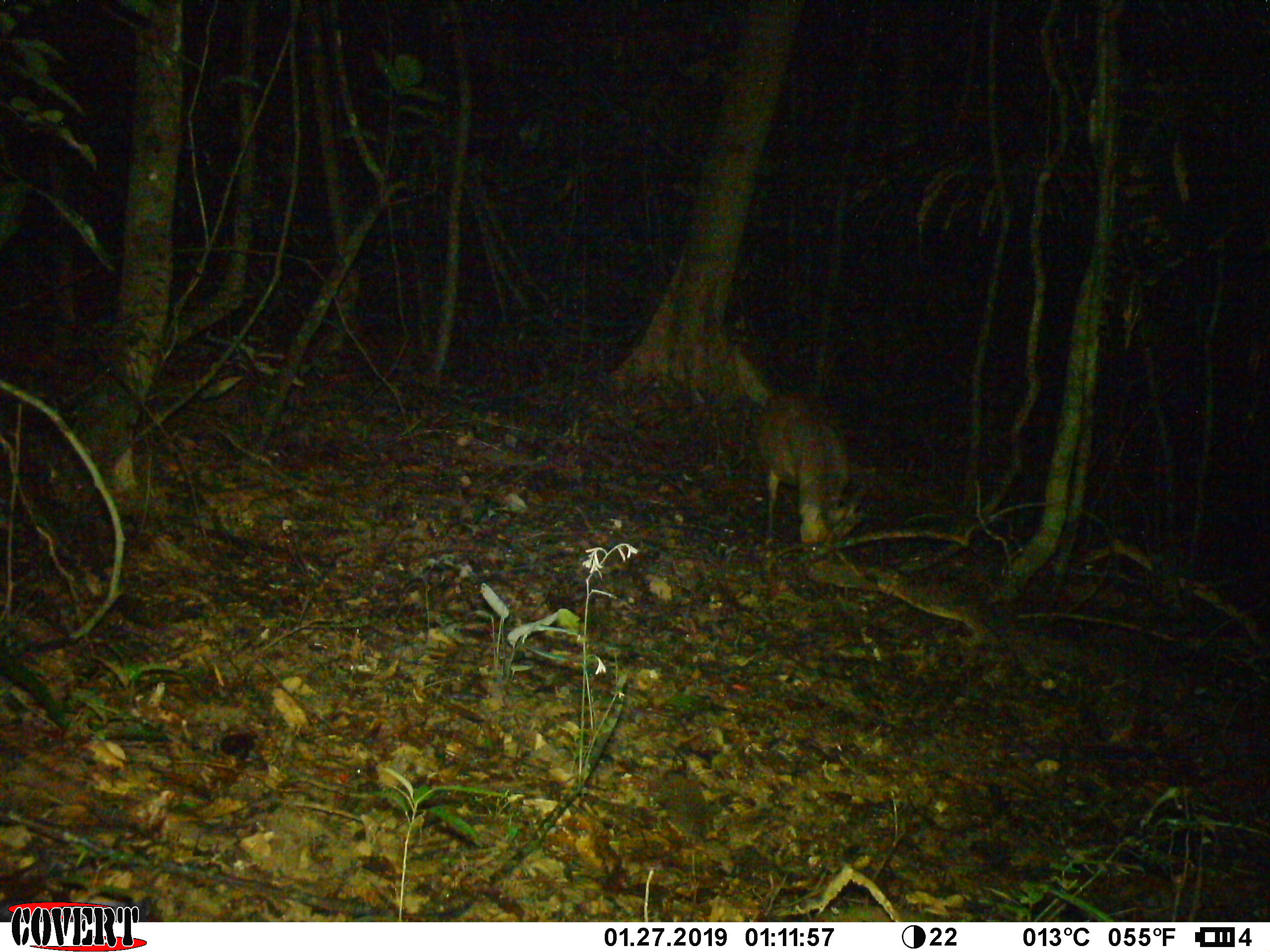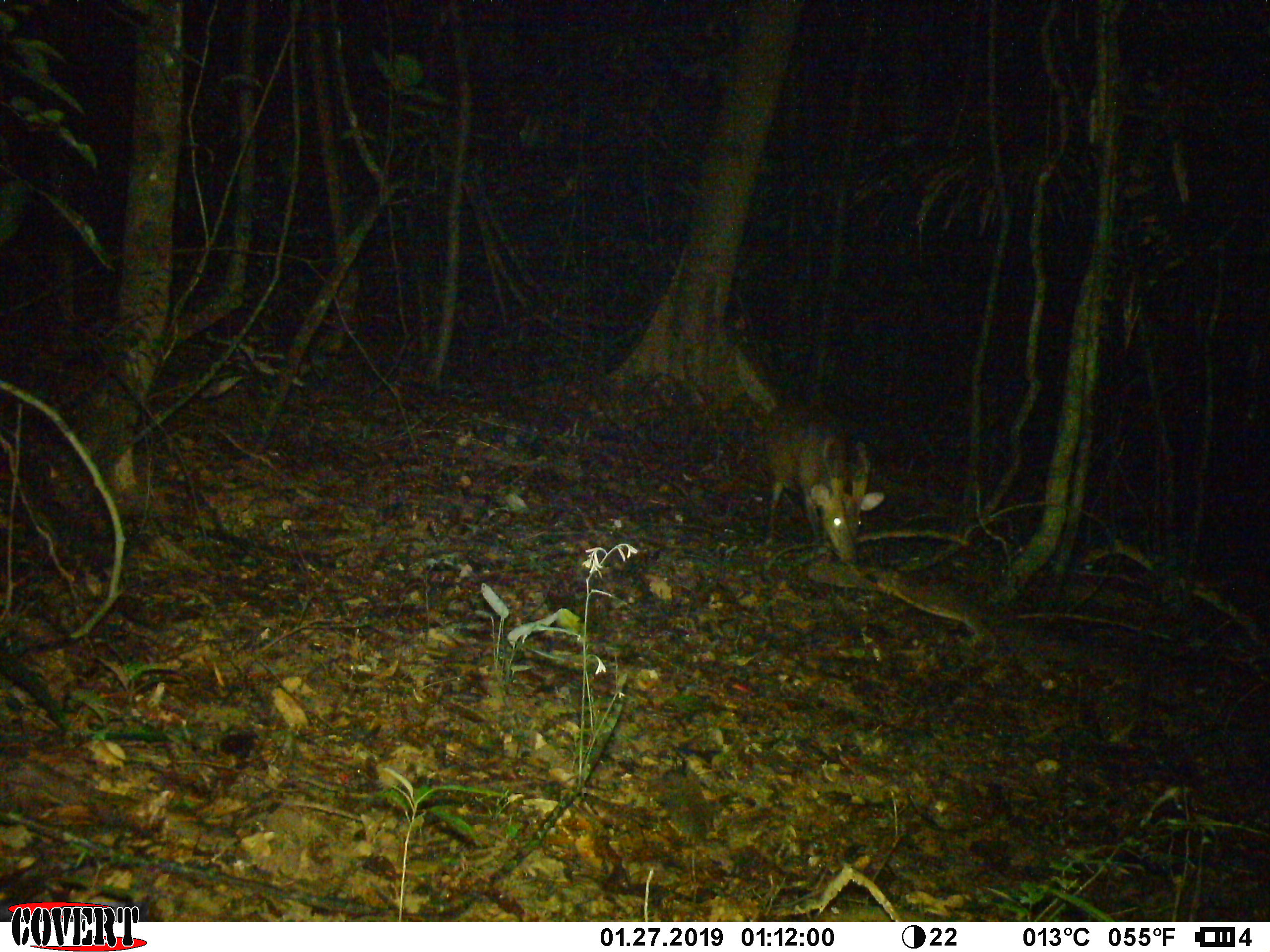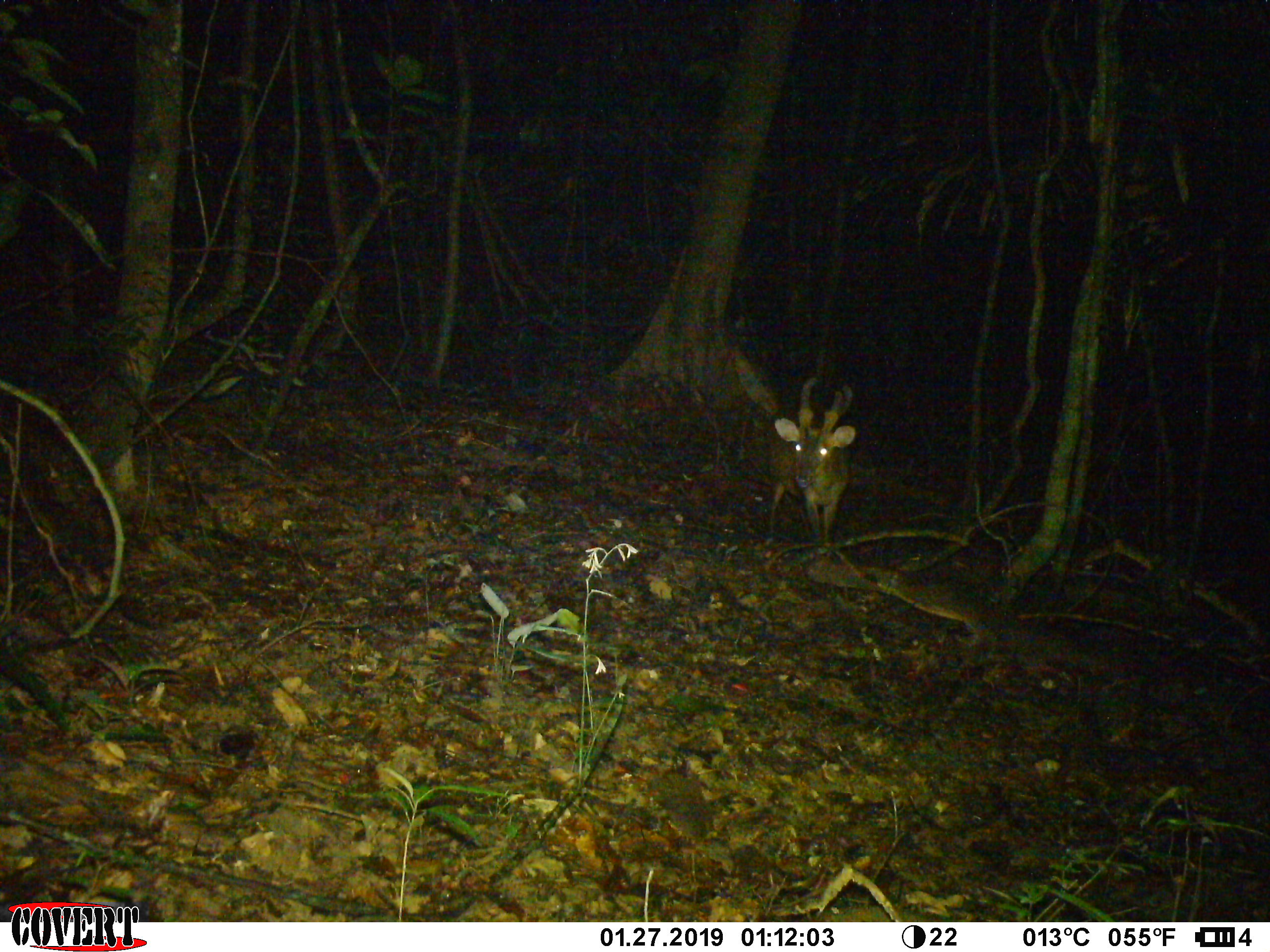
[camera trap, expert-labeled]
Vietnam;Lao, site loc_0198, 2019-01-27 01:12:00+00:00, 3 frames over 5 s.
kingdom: Animalia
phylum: Chordata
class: Mammalia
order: Artiodactyla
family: Cervidae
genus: Muntiacus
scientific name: Muntiacus vuquangensis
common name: large-antlered muntjac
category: large antlered muntjac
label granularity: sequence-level